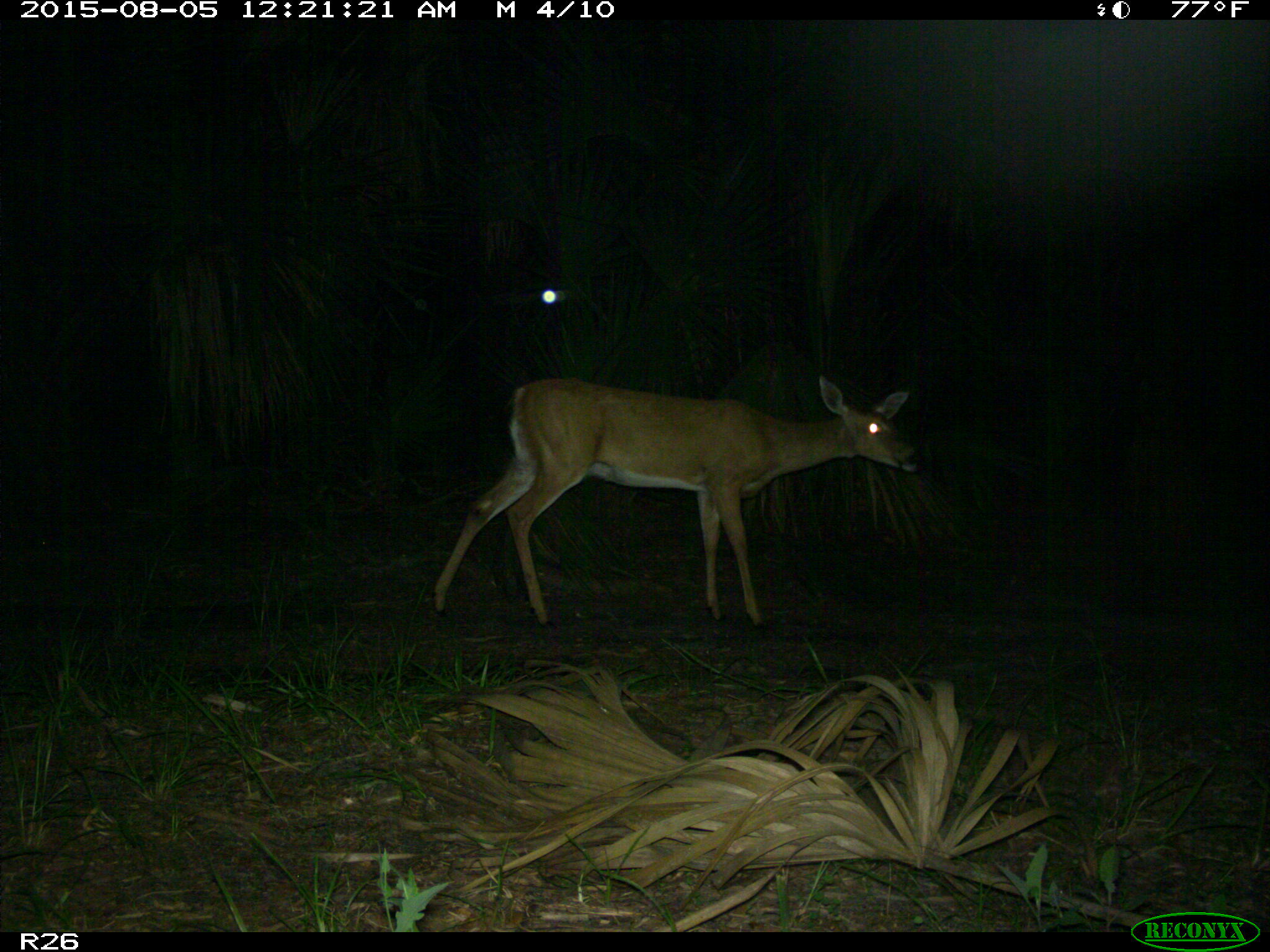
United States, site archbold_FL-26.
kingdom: Animalia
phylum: Chordata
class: Mammalia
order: Artiodactyla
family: Cervidae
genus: Odocoileus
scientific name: Odocoileus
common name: deer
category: unidentified deer